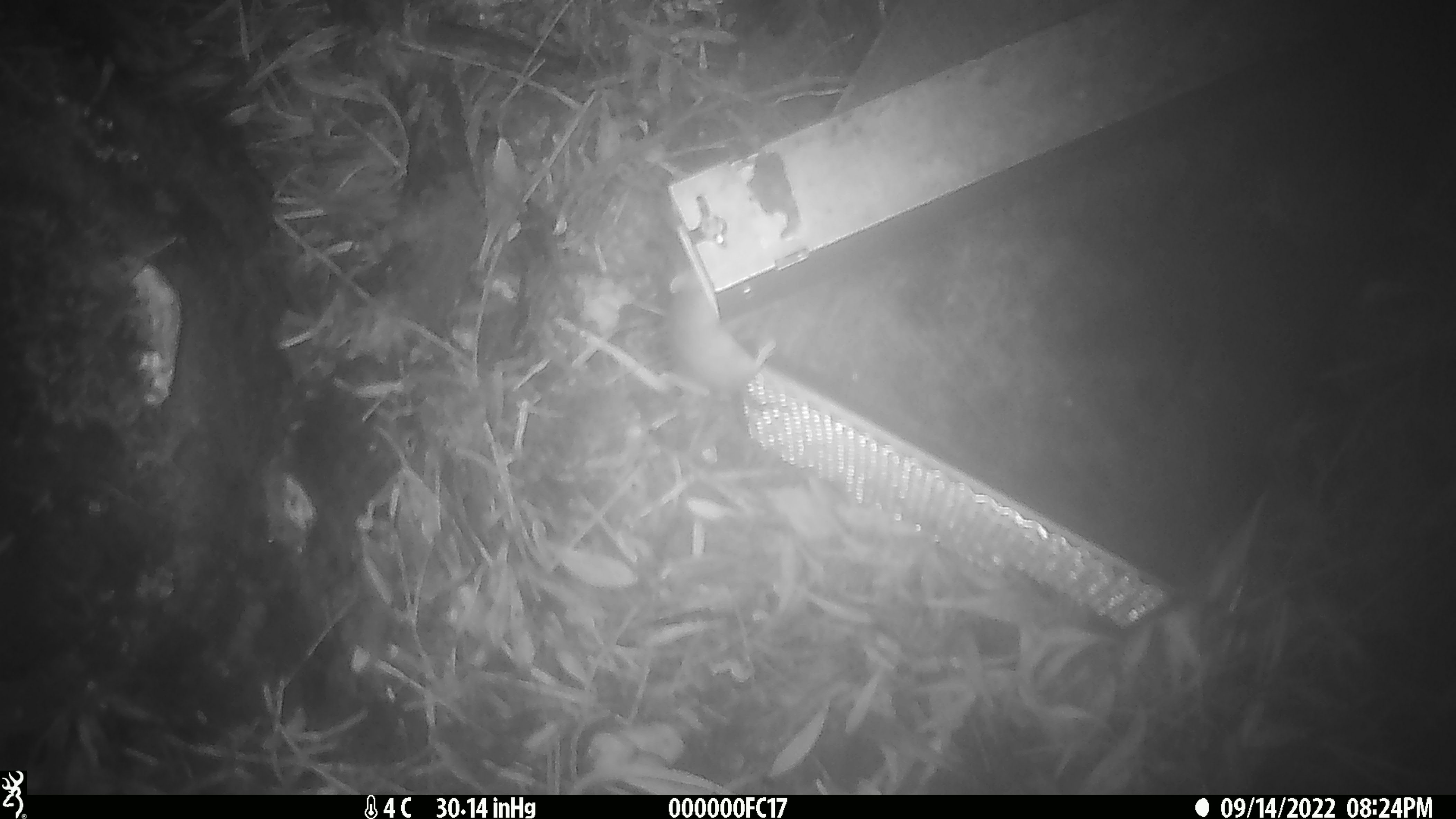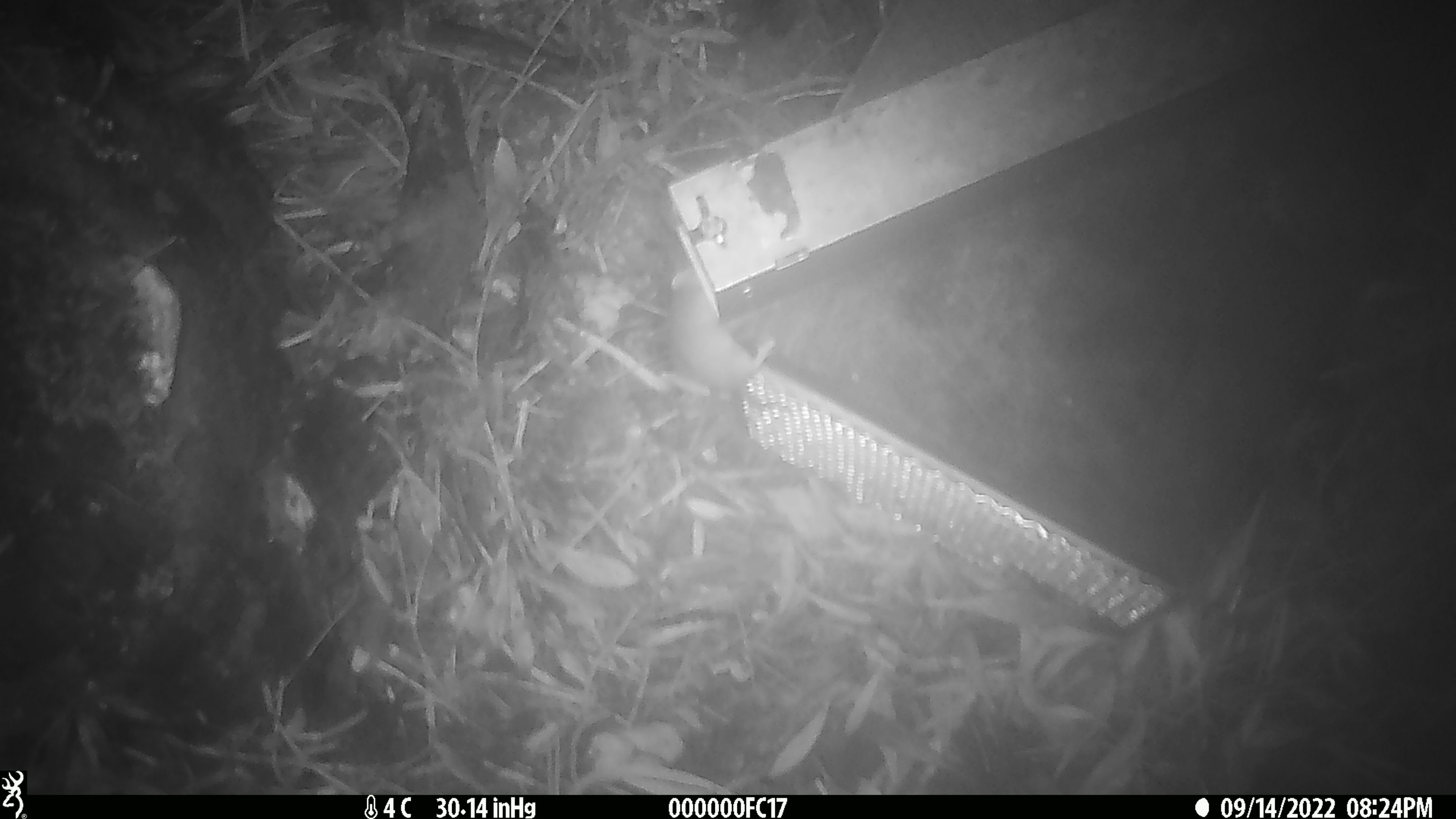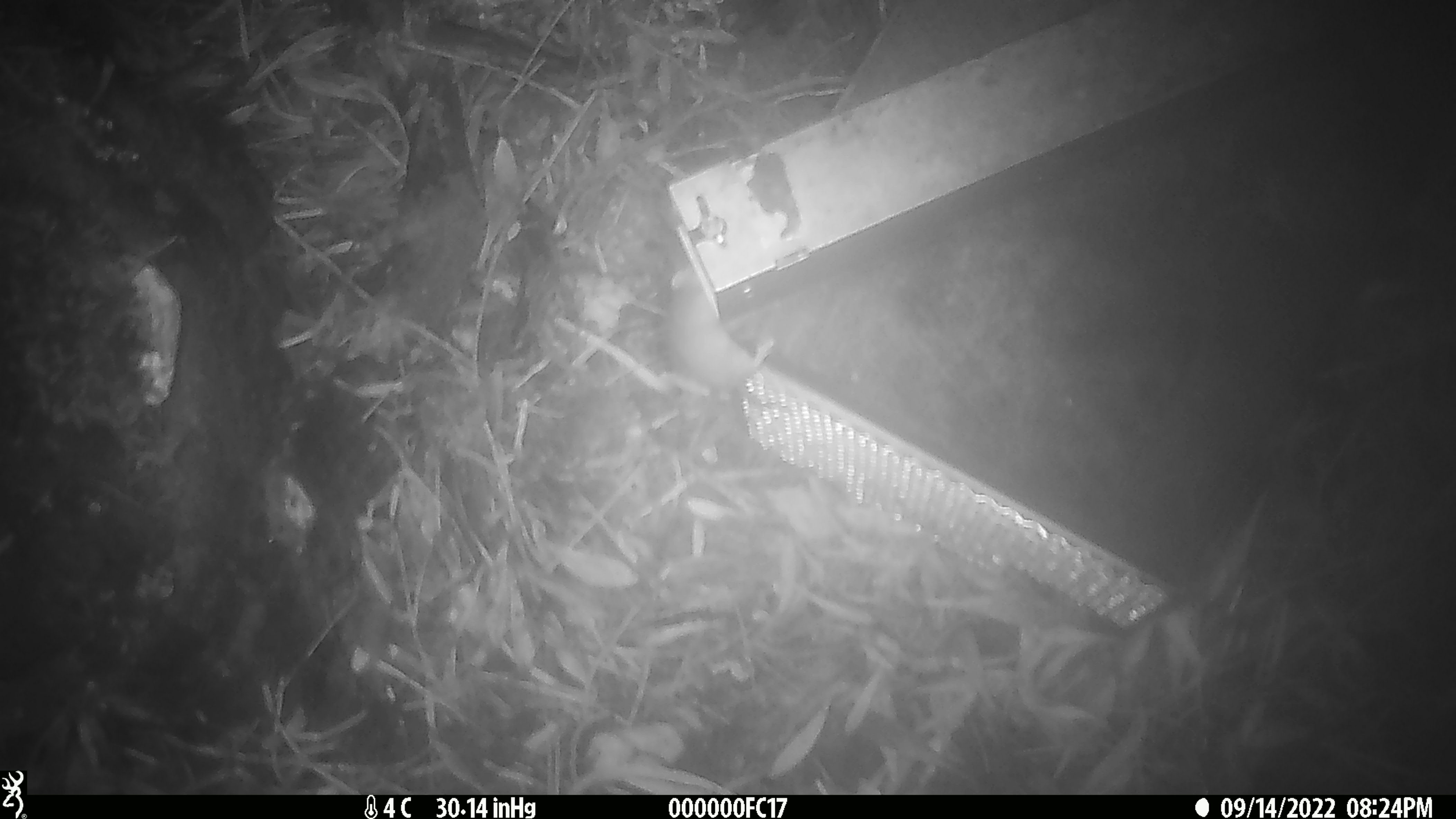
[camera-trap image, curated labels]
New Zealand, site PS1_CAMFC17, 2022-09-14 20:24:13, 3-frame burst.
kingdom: Animalia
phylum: Chordata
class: Mammalia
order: Rodentia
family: Muridae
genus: Mus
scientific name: Mus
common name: mouse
Mouse (Mus).